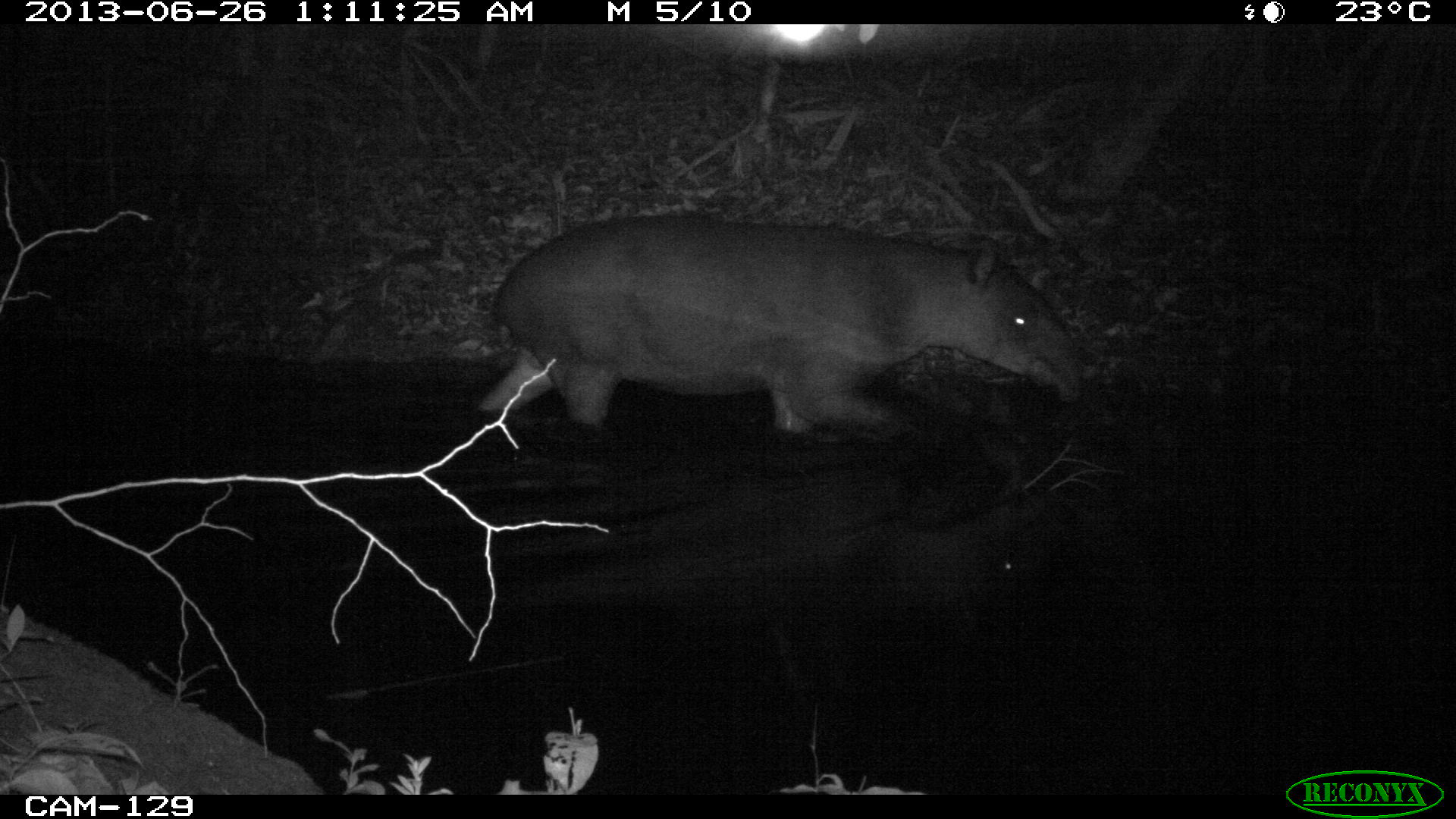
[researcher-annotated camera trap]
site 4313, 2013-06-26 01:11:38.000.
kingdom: Animalia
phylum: Chordata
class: Mammalia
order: Perissodactyla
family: Tapiridae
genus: Tapirus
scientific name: Tapirus bairdii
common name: baird's tapir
Tapirus bairdii (baird's tapir), count 1, sex male.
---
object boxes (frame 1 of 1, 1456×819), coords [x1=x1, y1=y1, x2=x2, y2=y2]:
tapirus bairdii: [x1=478, y1=214, x2=1085, y2=434]